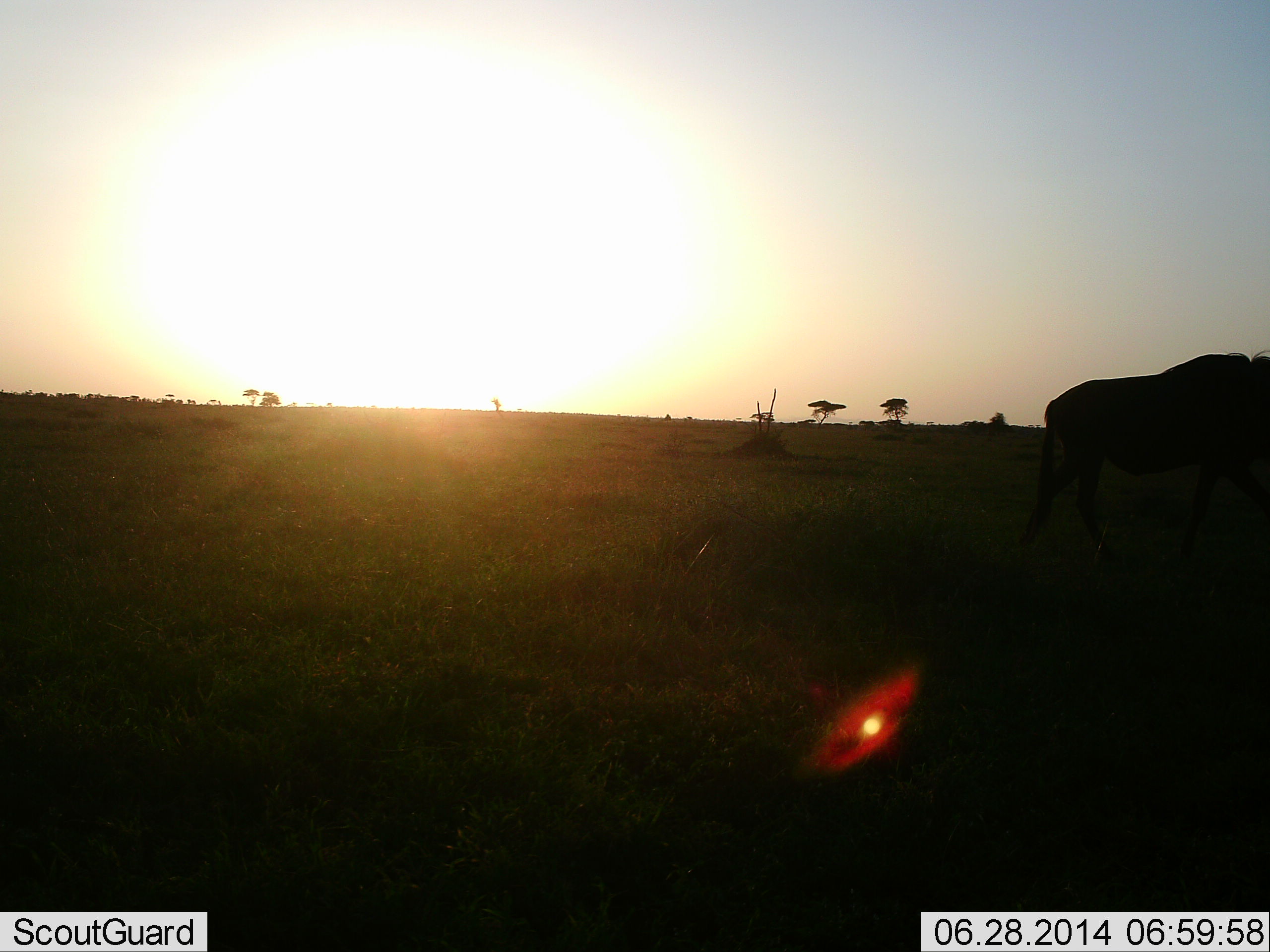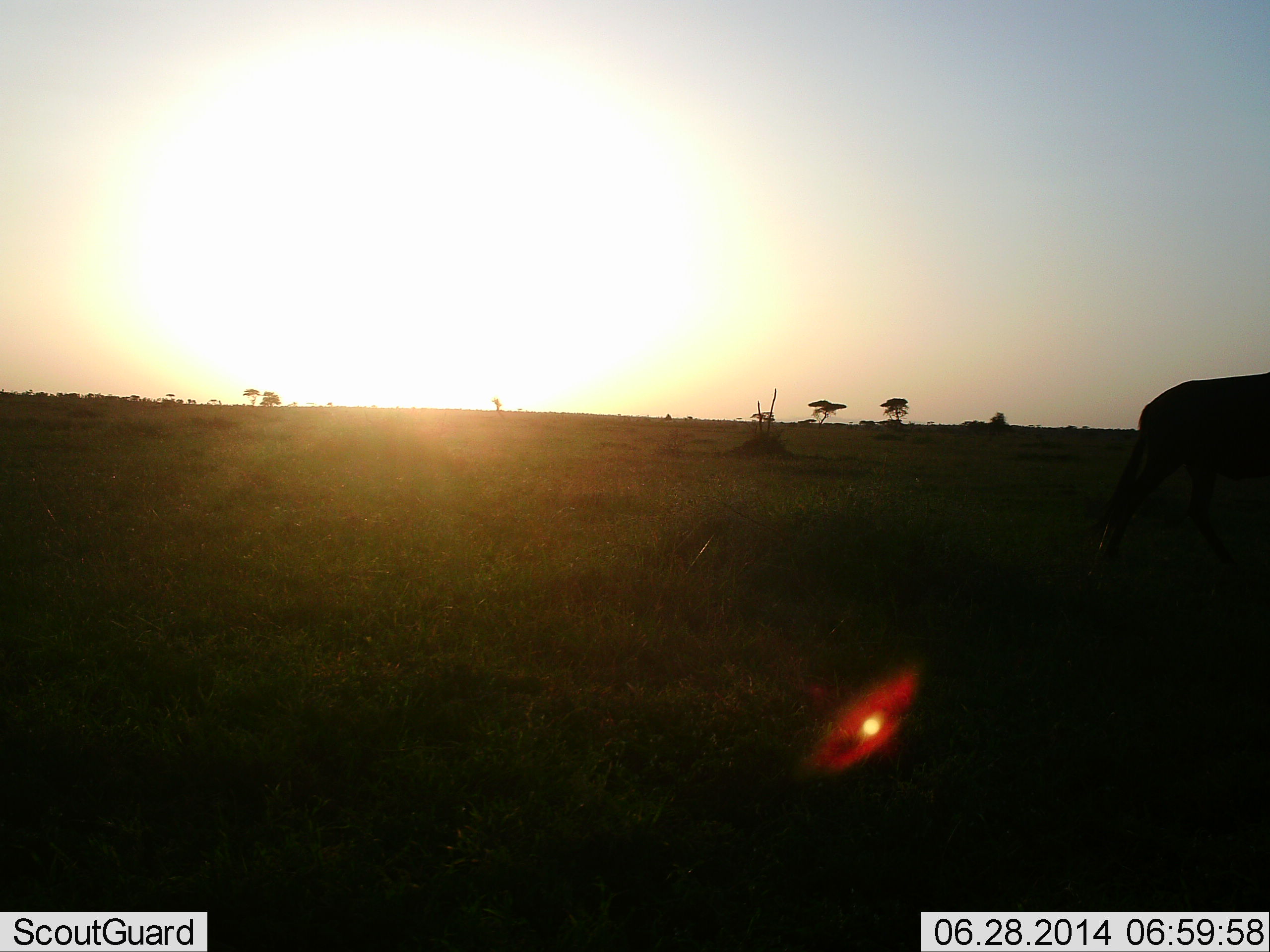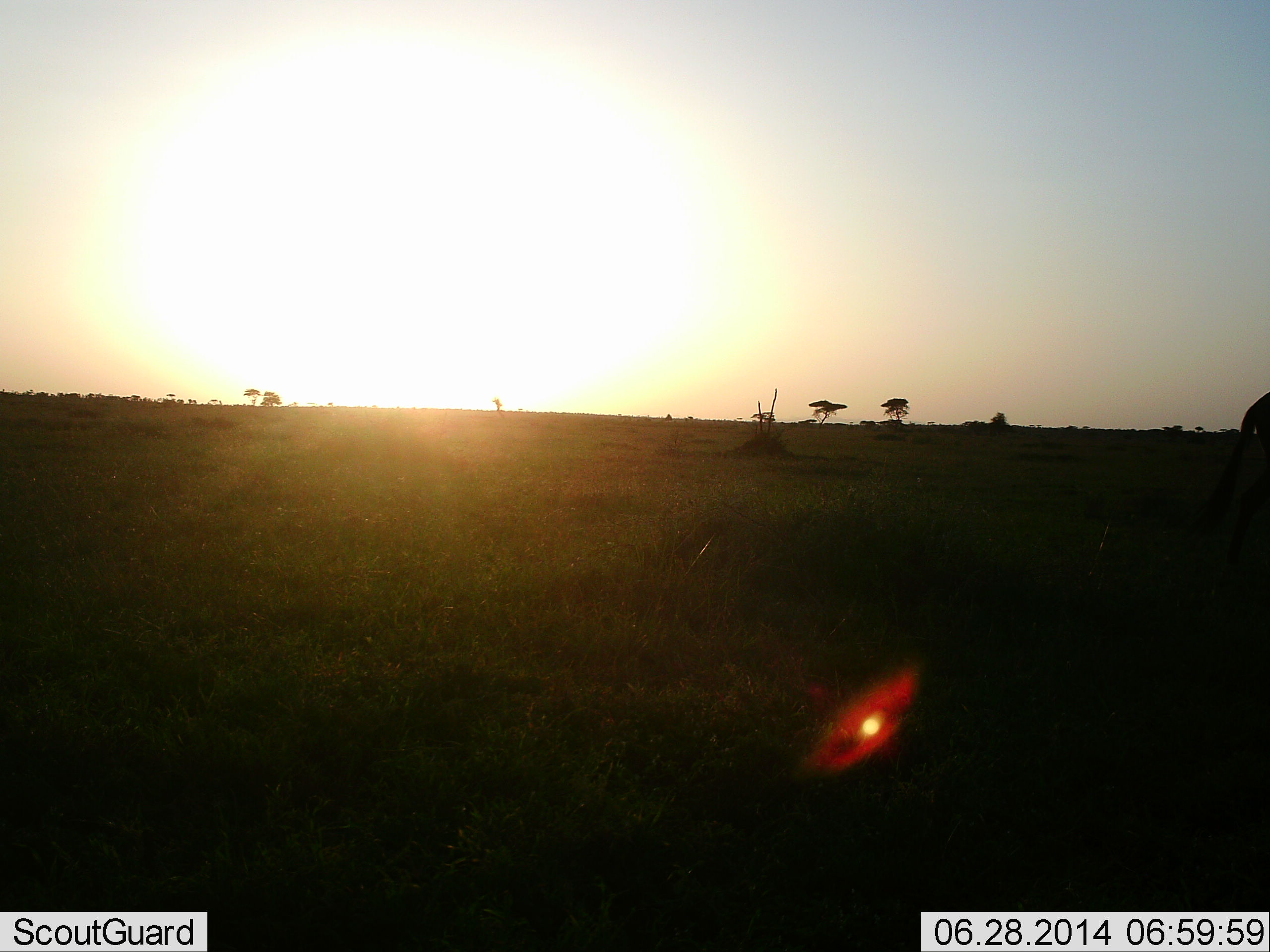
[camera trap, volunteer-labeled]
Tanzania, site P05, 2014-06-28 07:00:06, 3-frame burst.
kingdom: Animalia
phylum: Chordata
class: Mammalia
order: Artiodactyla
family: Bovidae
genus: Connochaetes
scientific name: Connochaetes taurinus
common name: blue wildebeest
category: wildebeest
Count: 1.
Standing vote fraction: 0%.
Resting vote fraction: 0%.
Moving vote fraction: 100%.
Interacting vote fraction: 0%.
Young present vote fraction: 0%.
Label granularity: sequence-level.